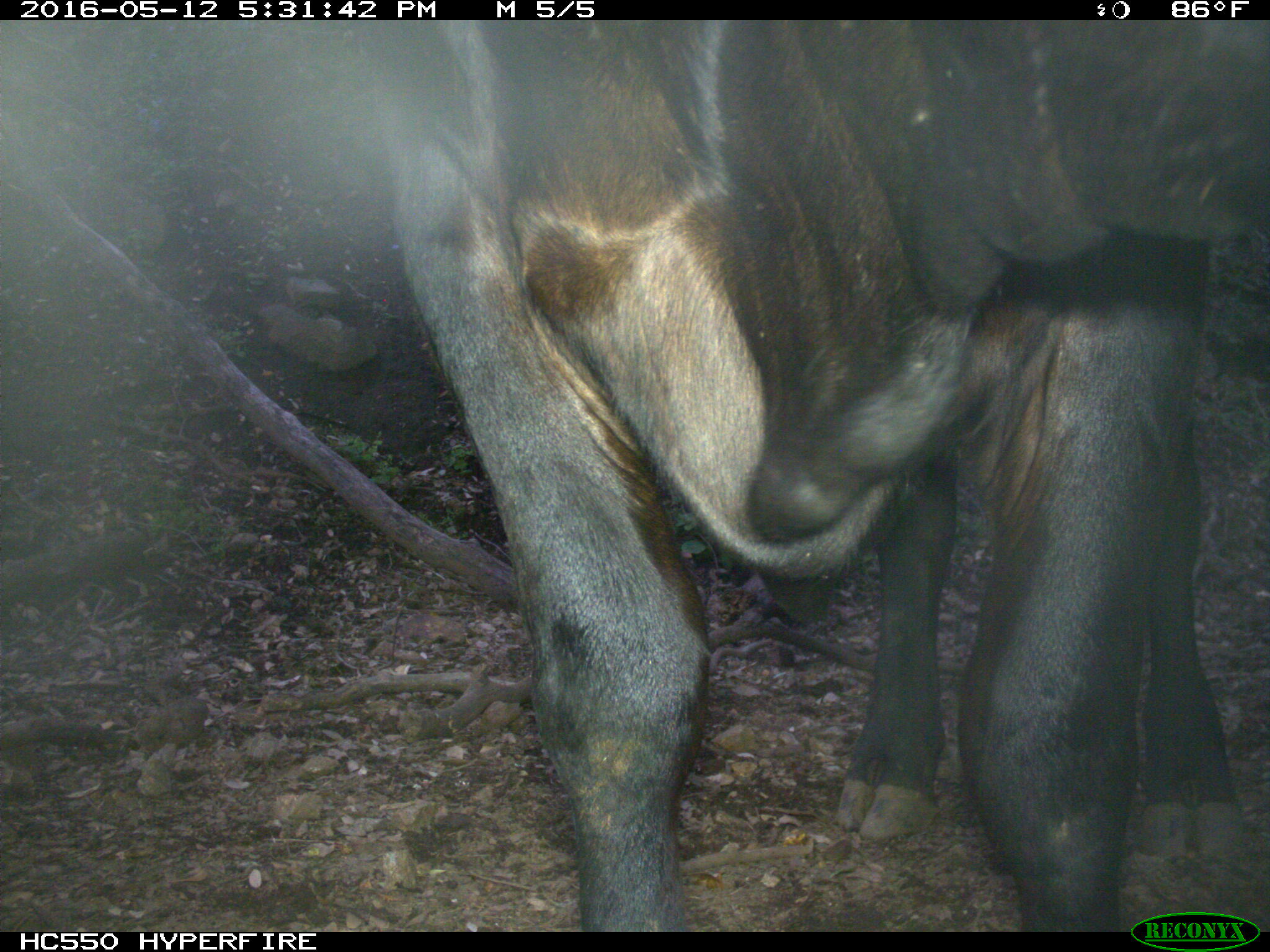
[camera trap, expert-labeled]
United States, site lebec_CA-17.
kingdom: Animalia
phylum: Chordata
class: Mammalia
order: Artiodactyla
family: Bovidae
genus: Bos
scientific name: Bos taurus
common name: domestic cow